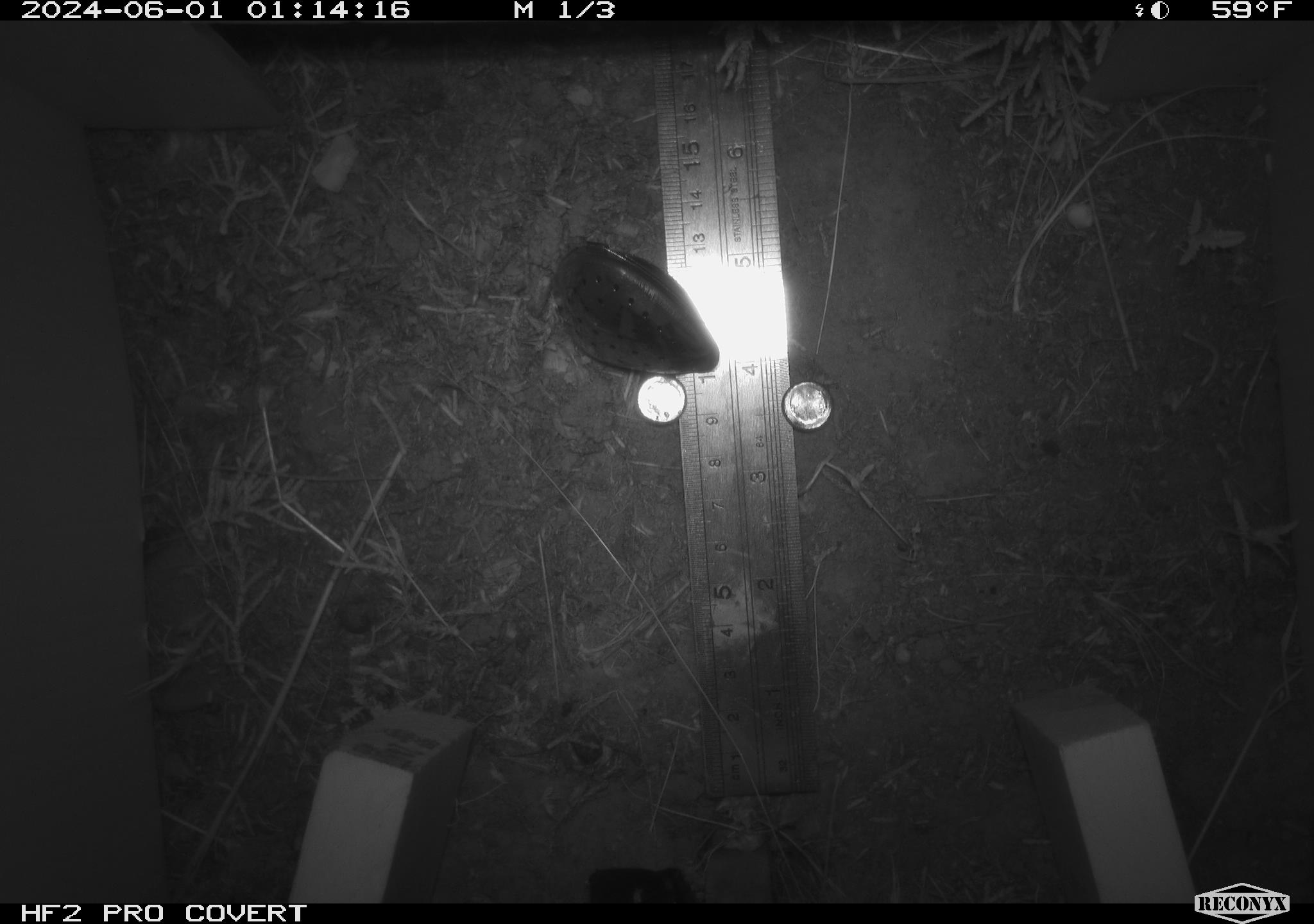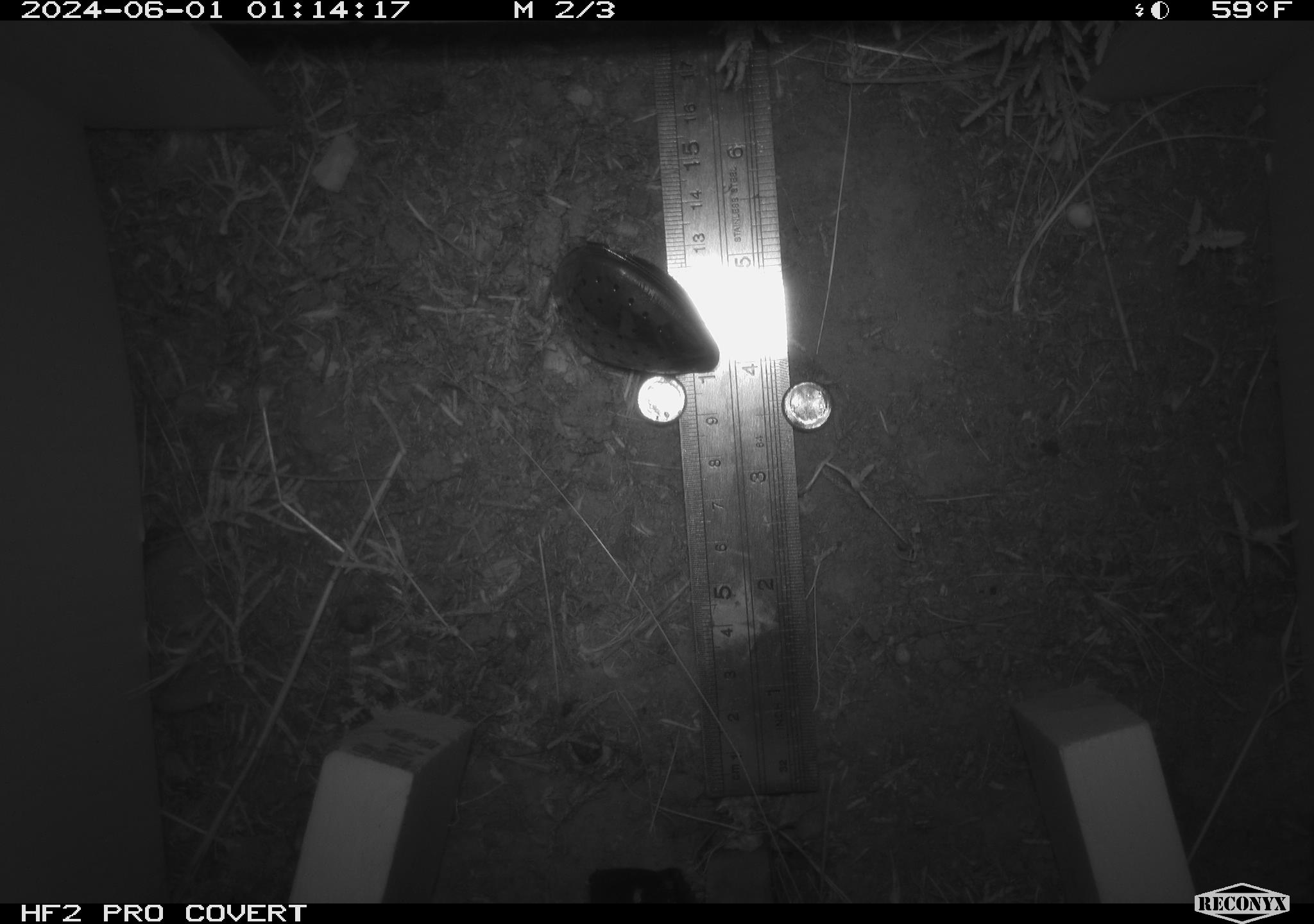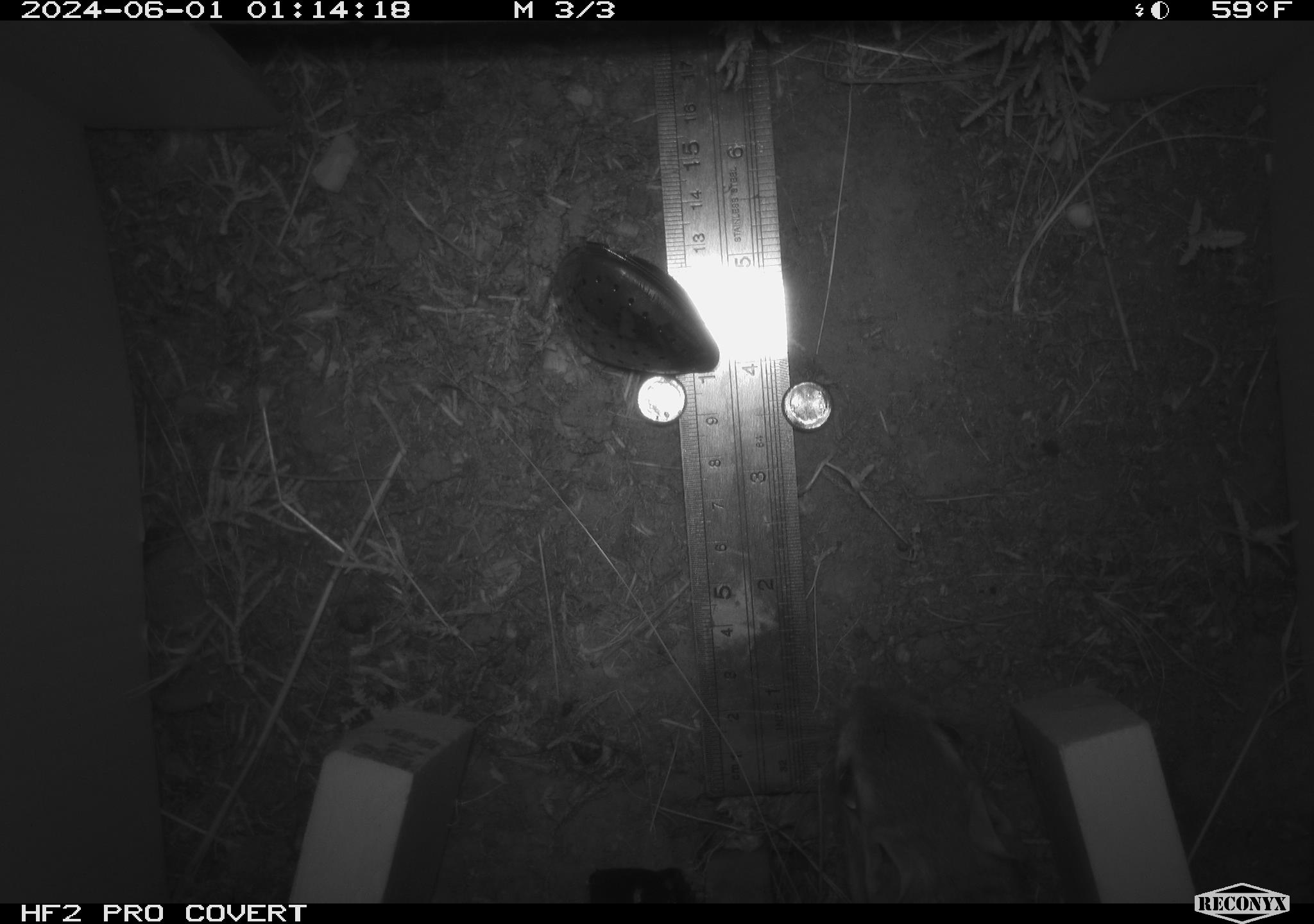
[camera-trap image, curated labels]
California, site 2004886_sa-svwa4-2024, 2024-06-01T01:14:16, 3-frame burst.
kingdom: Animalia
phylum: Chordata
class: Mammalia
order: Rodentia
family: Heteromyidae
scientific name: Heteromyidae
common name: kangaroo rats and pocket mice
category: heteromyidae family